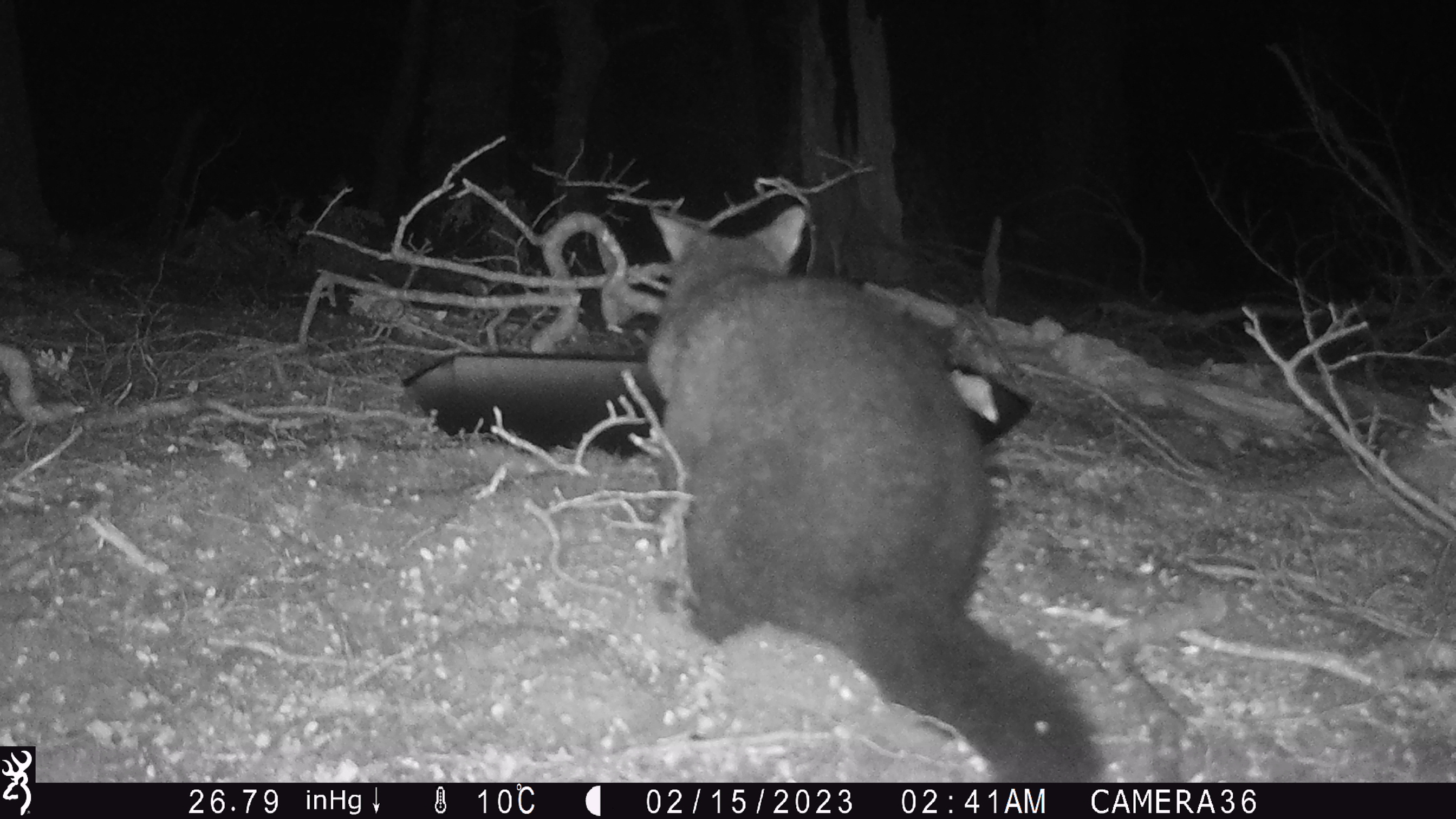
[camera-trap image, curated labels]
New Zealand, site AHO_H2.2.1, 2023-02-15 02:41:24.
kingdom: Animalia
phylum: Chordata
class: Mammalia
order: Carnivora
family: Mustelidae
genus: Mustela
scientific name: Mustela erminea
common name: stoat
Stoat (Mustela erminea).